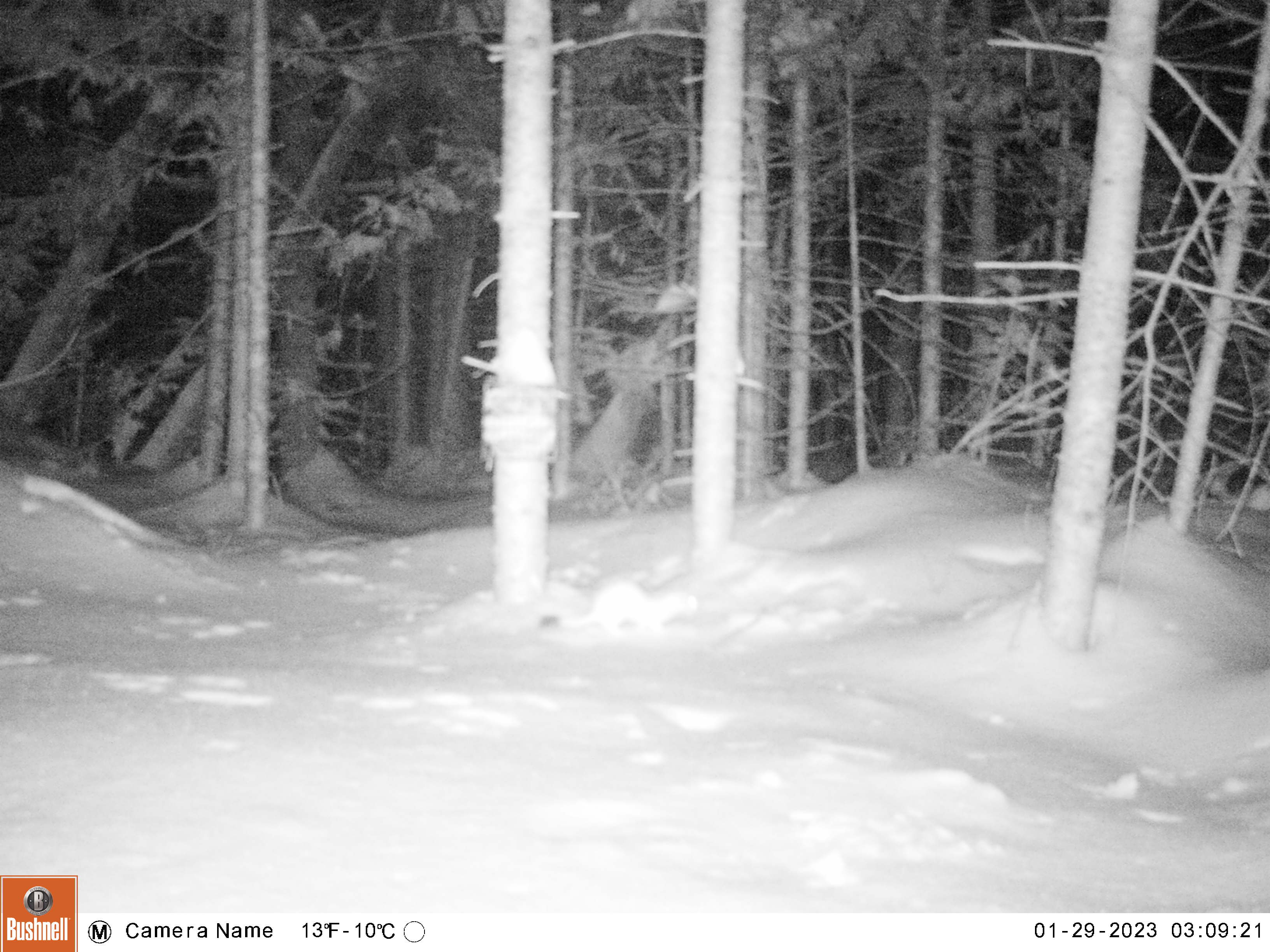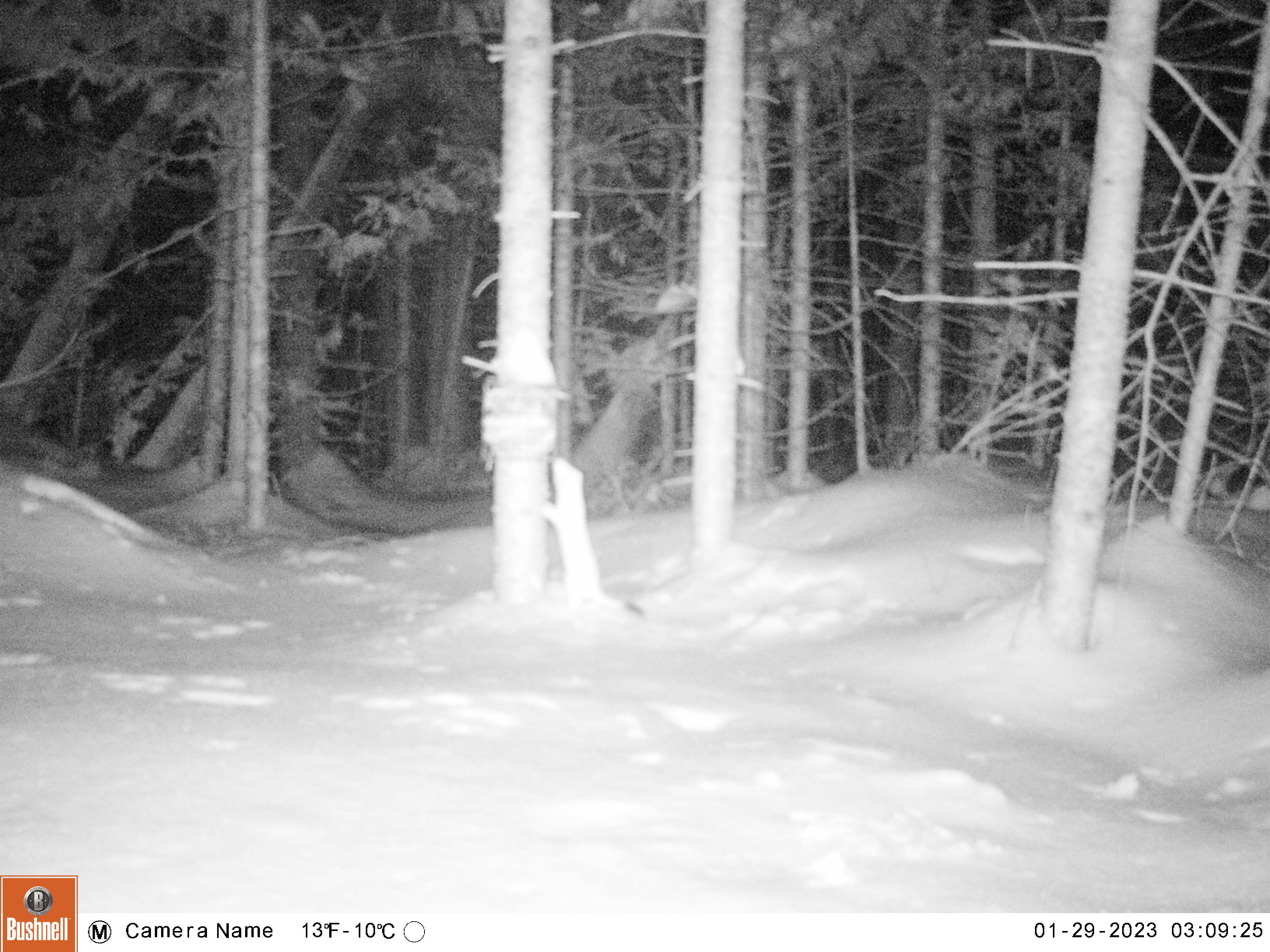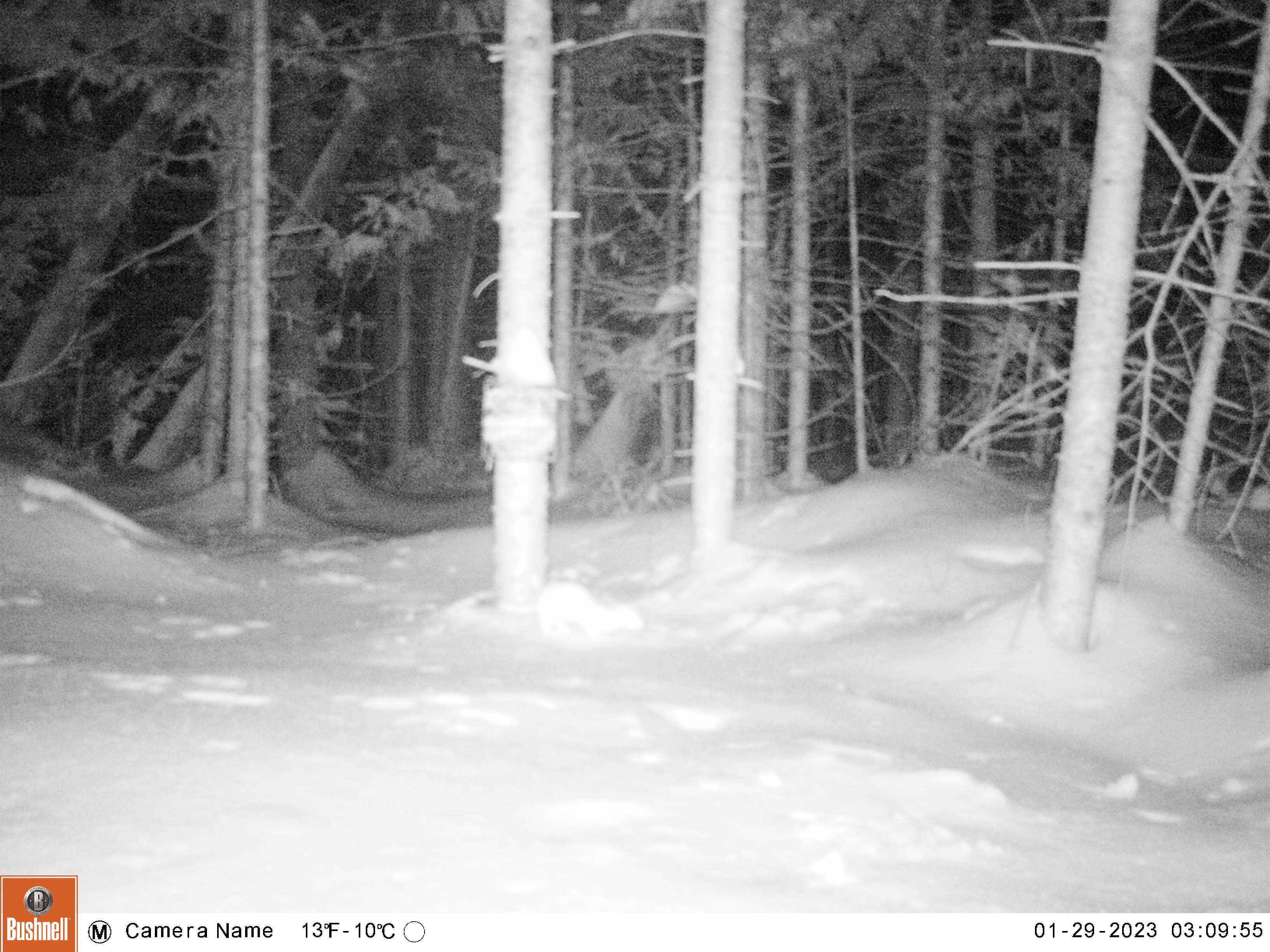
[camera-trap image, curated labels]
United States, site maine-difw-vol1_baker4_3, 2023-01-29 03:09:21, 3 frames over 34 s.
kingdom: Animalia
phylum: Chordata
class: Mammalia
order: Carnivora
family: Mustelidae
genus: Mustela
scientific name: Mustela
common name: weasel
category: weasel sp.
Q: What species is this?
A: Weasel sp. (weasel) (Mustela).